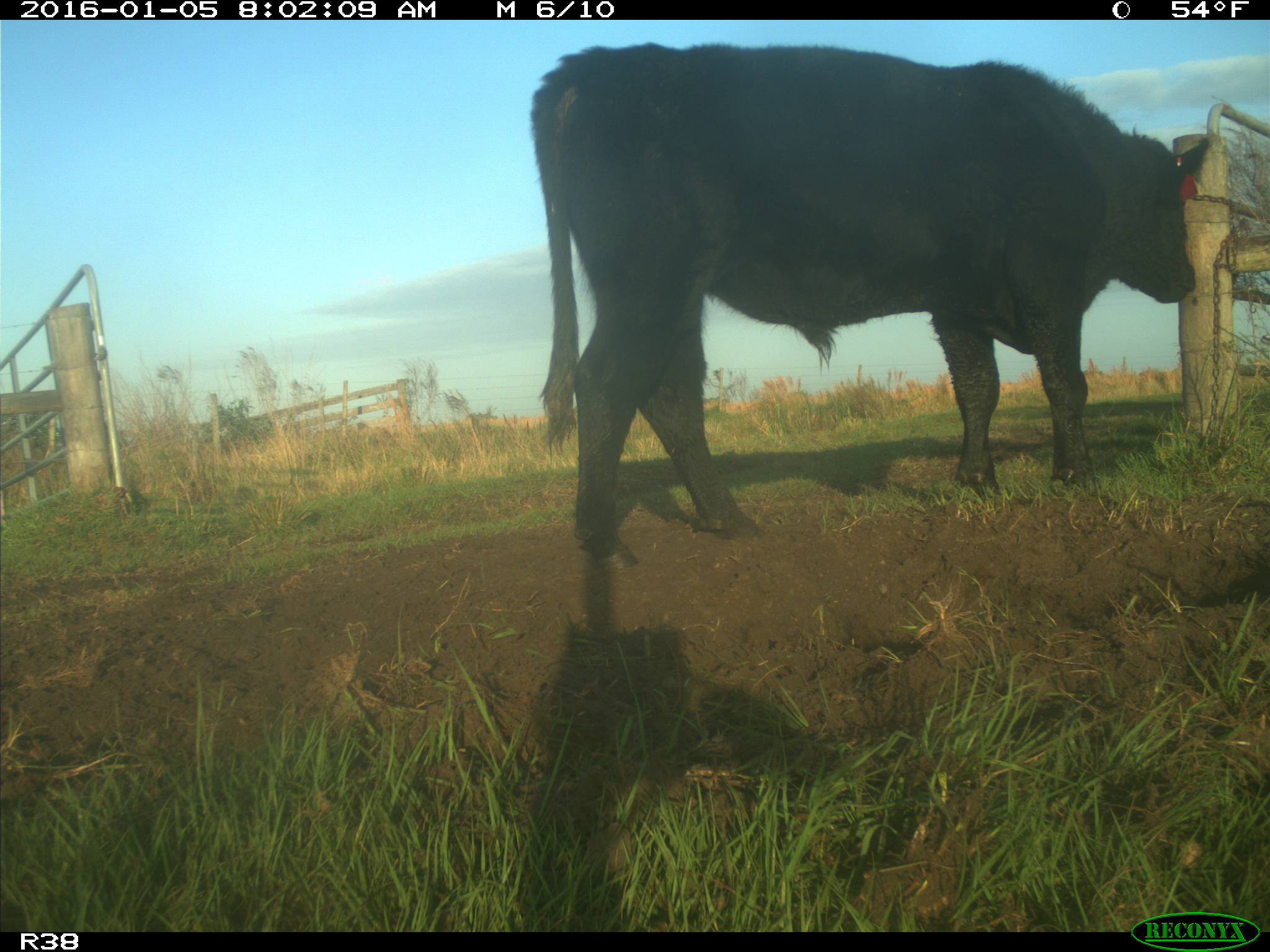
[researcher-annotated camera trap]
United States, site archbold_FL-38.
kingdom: Animalia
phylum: Chordata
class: Mammalia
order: Artiodactyla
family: Bovidae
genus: Bos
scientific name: Bos taurus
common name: domestic cow